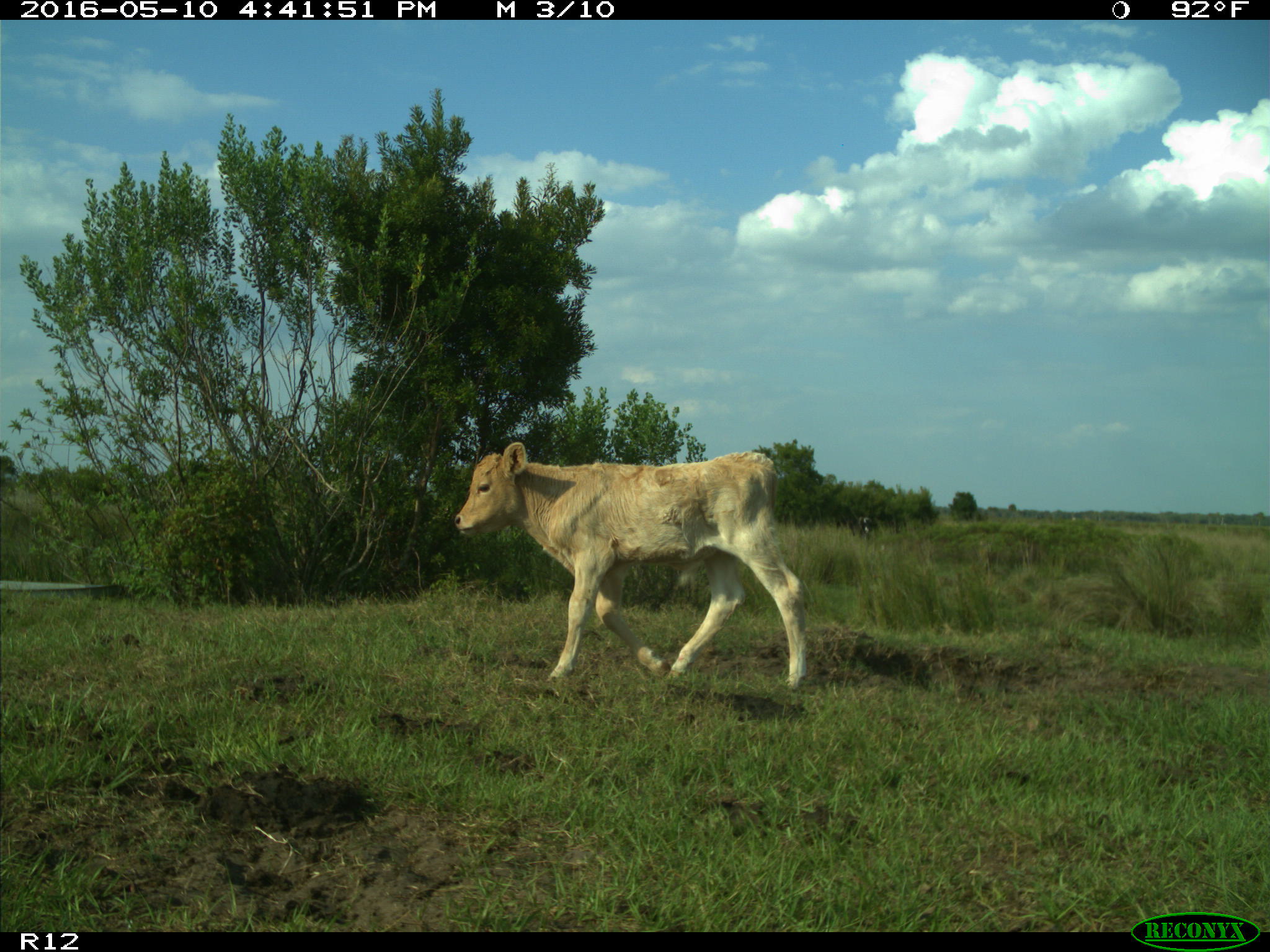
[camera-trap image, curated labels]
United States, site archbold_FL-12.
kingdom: Animalia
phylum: Chordata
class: Mammalia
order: Artiodactyla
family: Bovidae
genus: Bos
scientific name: Bos taurus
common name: domestic cow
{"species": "Bos taurus (domestic cow)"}